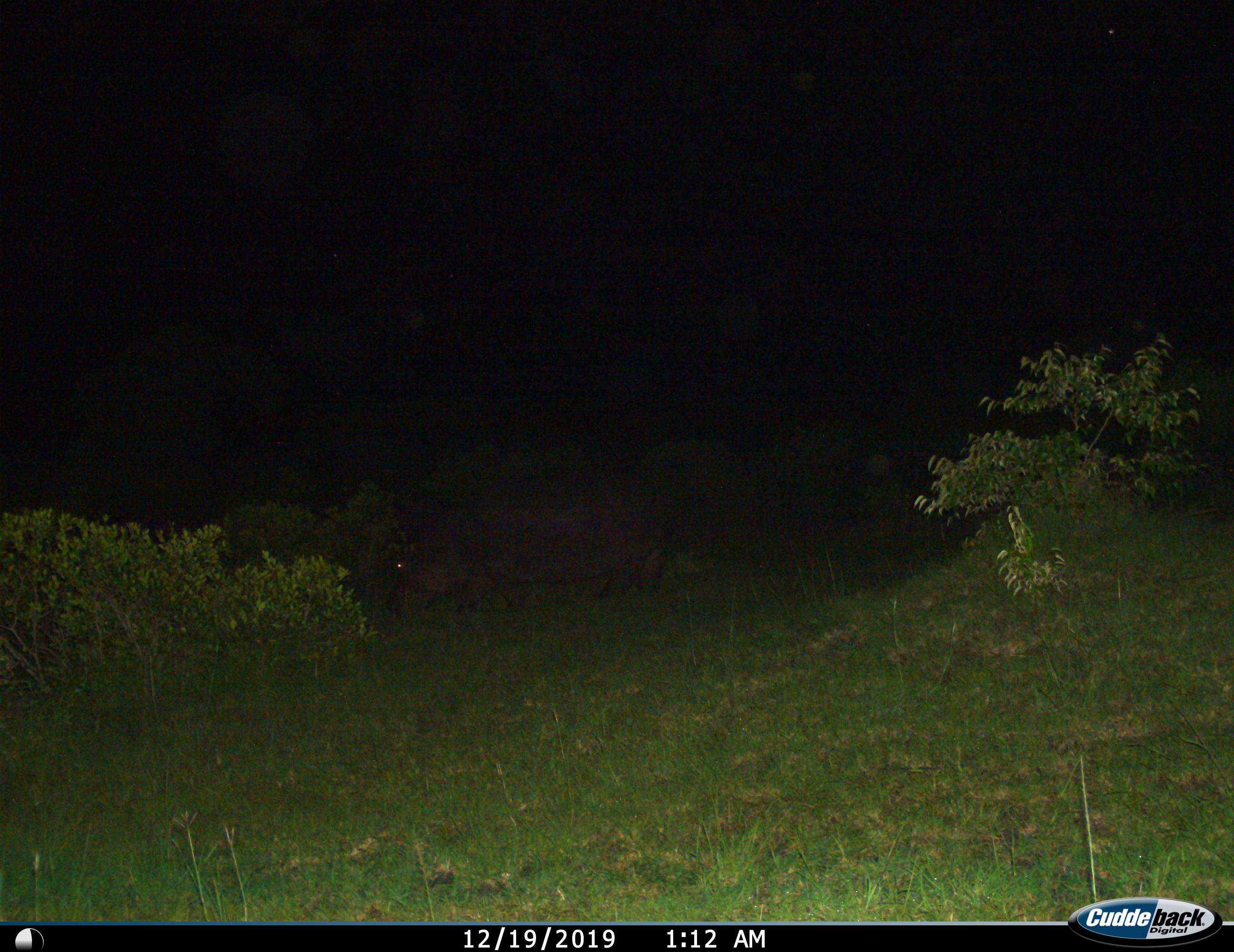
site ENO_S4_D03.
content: unidentified animal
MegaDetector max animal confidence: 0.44